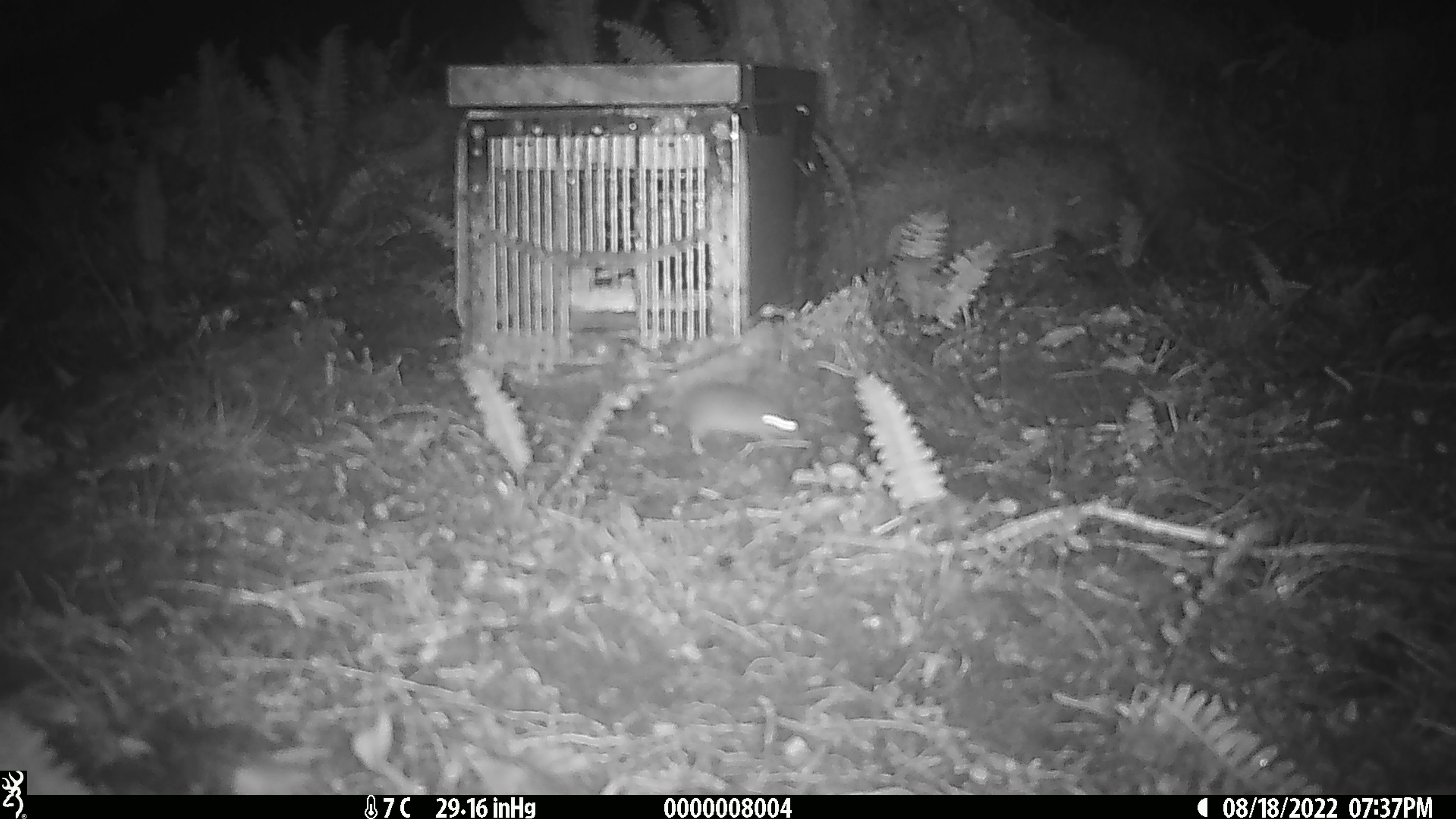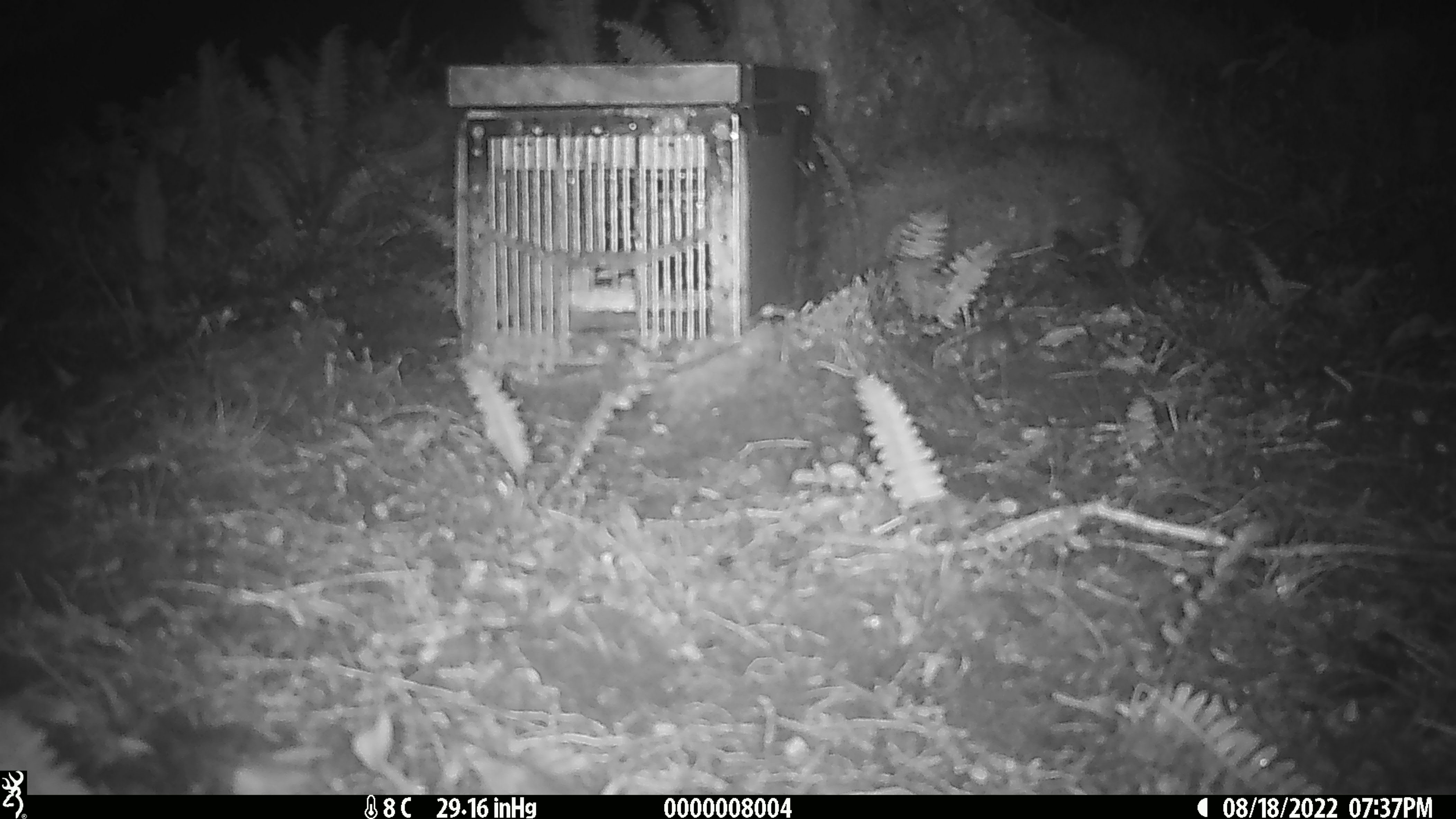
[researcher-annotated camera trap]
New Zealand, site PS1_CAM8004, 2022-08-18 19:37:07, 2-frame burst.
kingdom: Animalia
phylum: Chordata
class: Mammalia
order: Rodentia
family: Muridae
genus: Mus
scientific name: Mus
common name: mouse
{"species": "mouse (Mus)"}